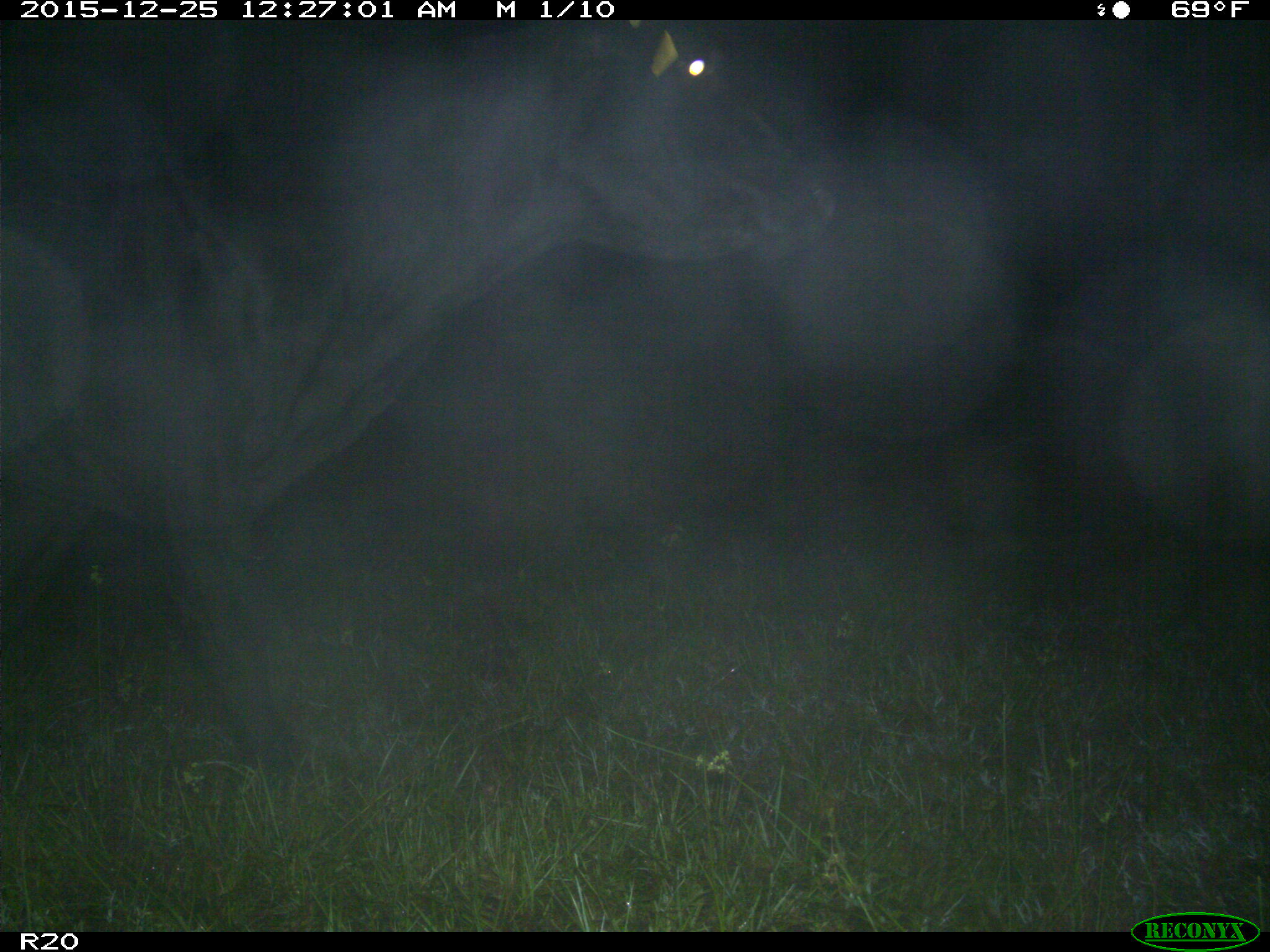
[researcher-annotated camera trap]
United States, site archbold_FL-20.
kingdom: Animalia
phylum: Chordata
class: Mammalia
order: Artiodactyla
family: Bovidae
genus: Bos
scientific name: Bos taurus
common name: domestic cow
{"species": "Bos taurus (domestic cow)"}